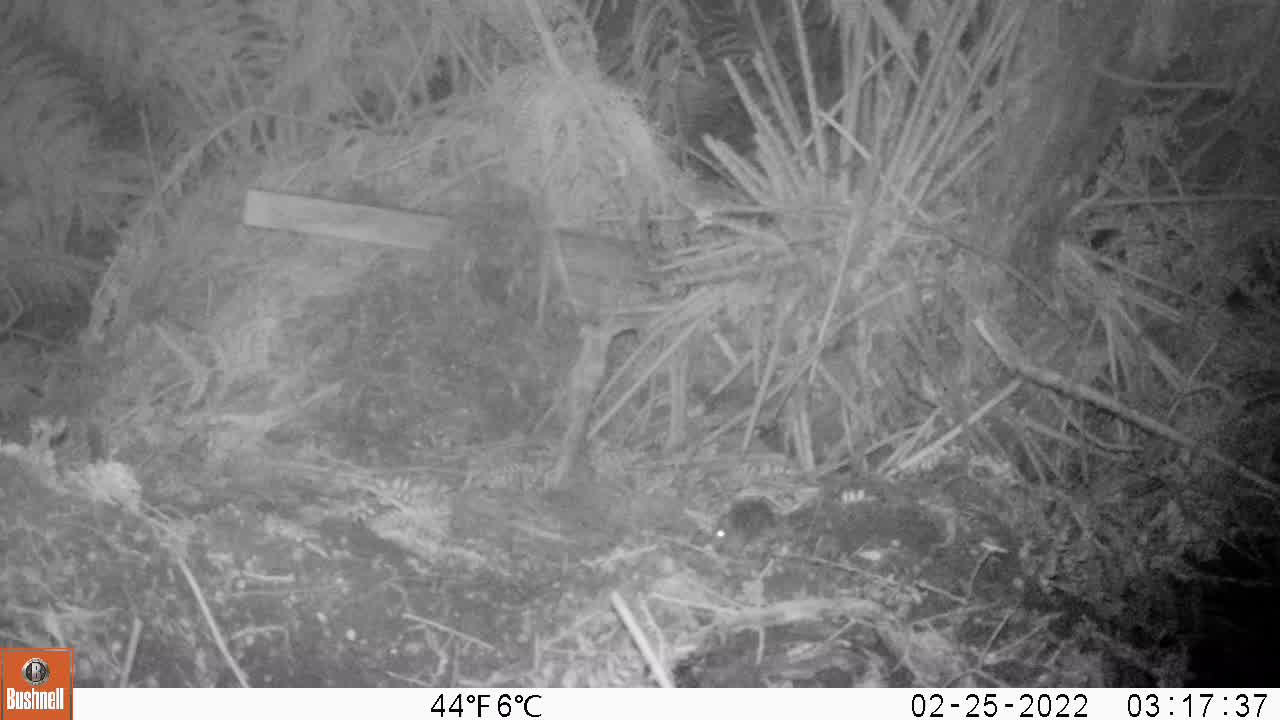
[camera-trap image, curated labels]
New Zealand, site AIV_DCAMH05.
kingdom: Animalia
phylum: Chordata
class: Mammalia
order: Rodentia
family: Muridae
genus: Mus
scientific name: Mus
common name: mouse